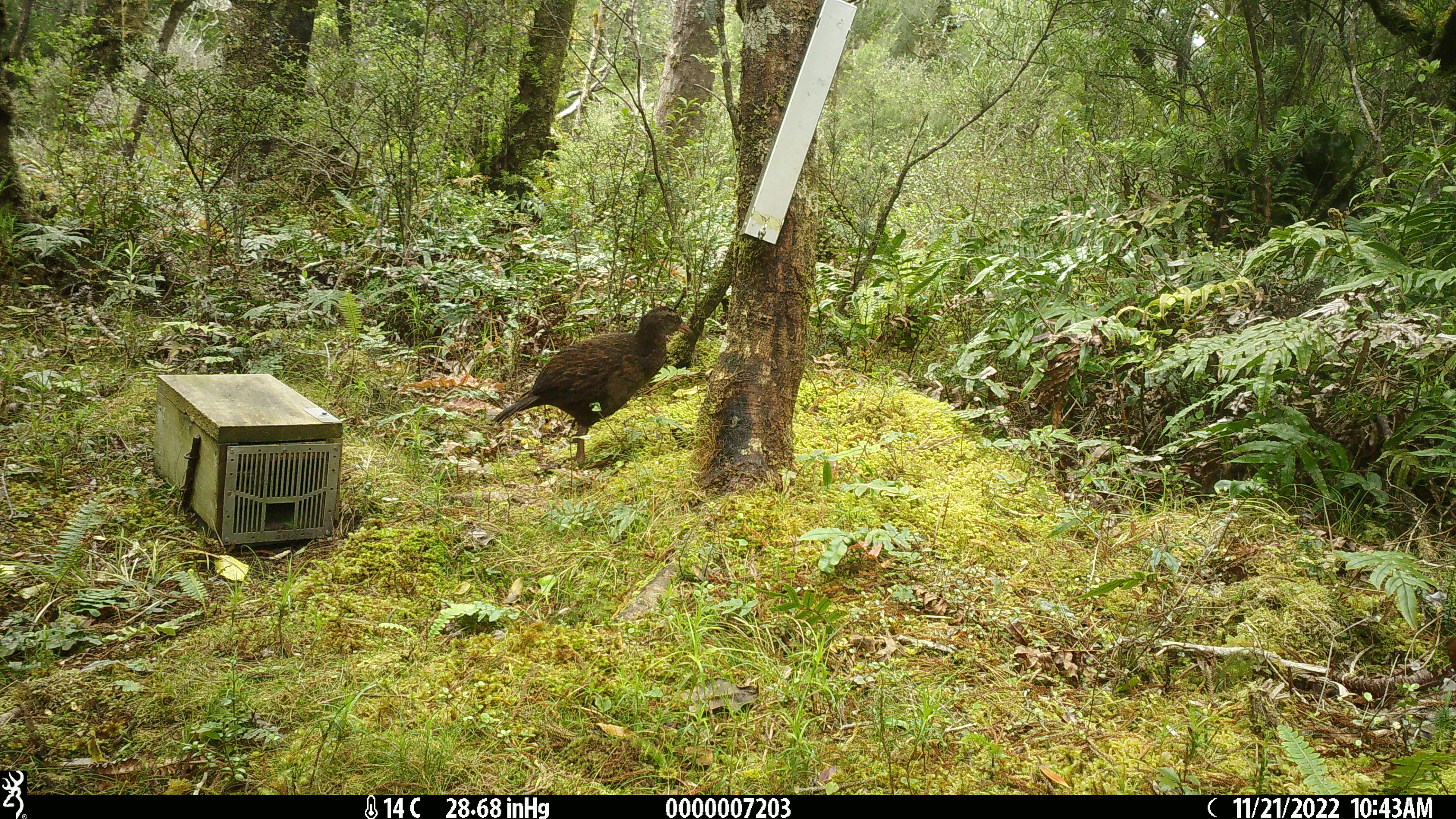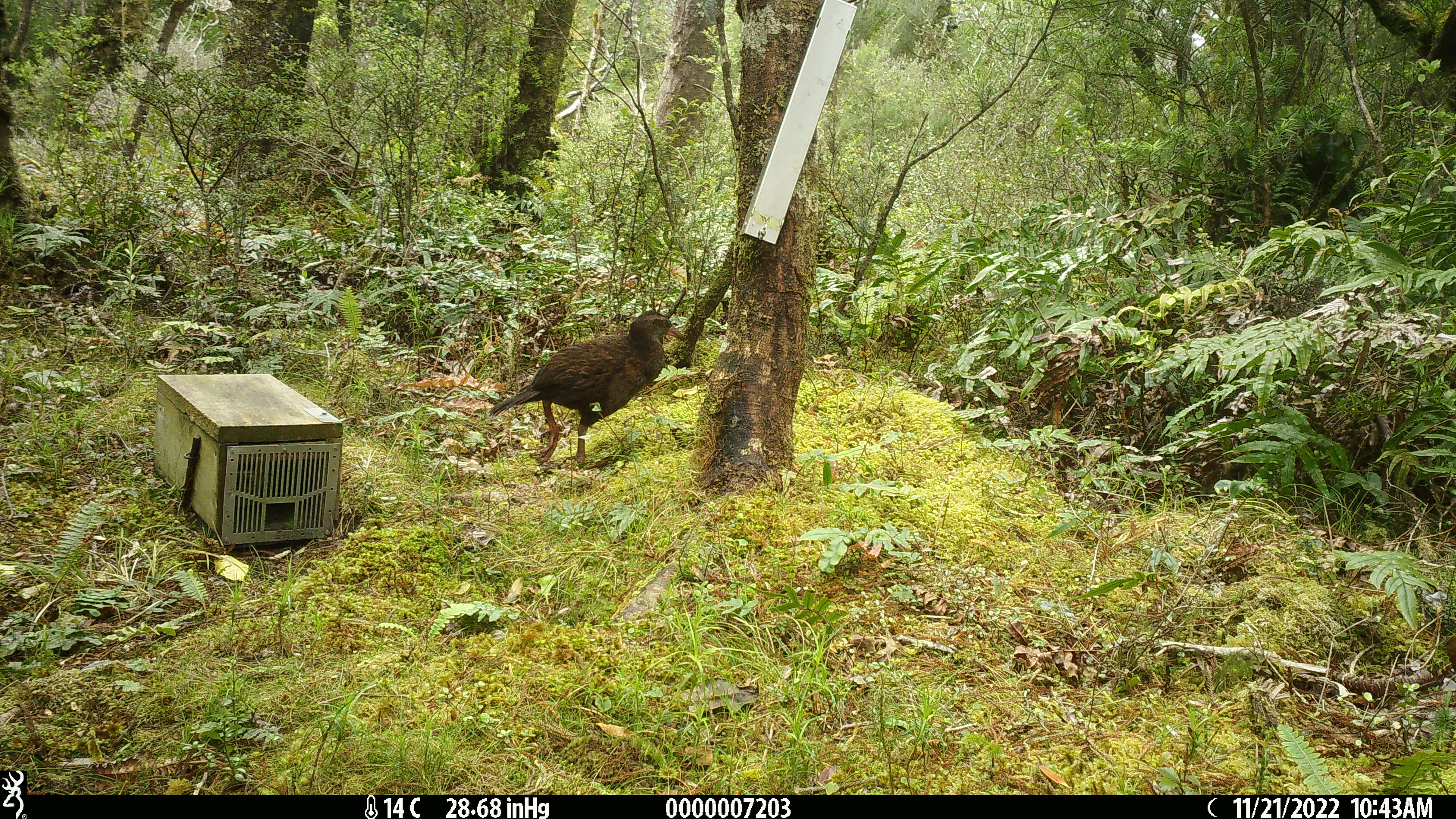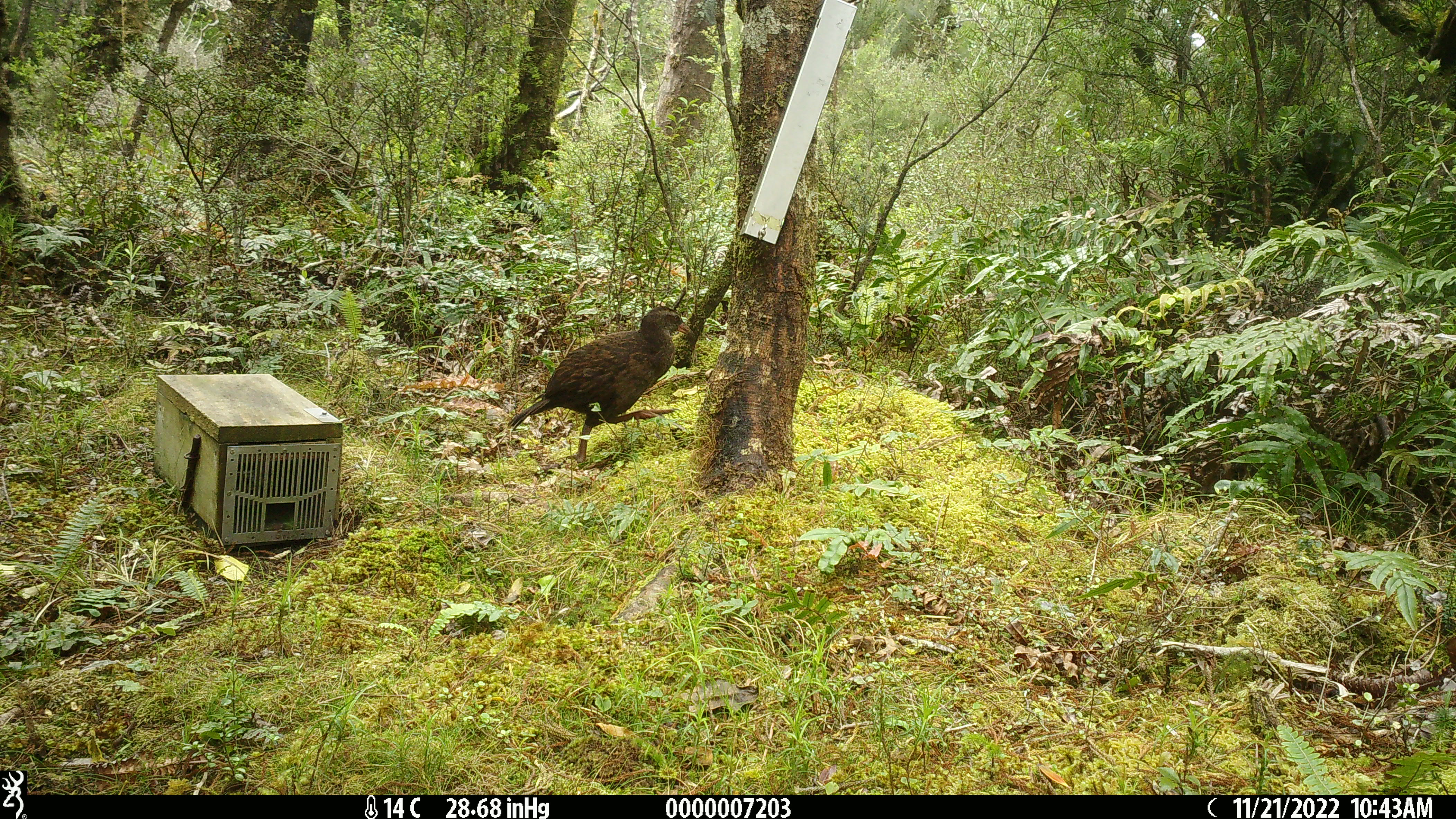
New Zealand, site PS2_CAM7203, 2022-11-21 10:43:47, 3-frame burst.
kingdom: Animalia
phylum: Chordata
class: Aves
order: Gruiformes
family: Rallidae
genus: Gallirallus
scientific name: Gallirallus australis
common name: weka